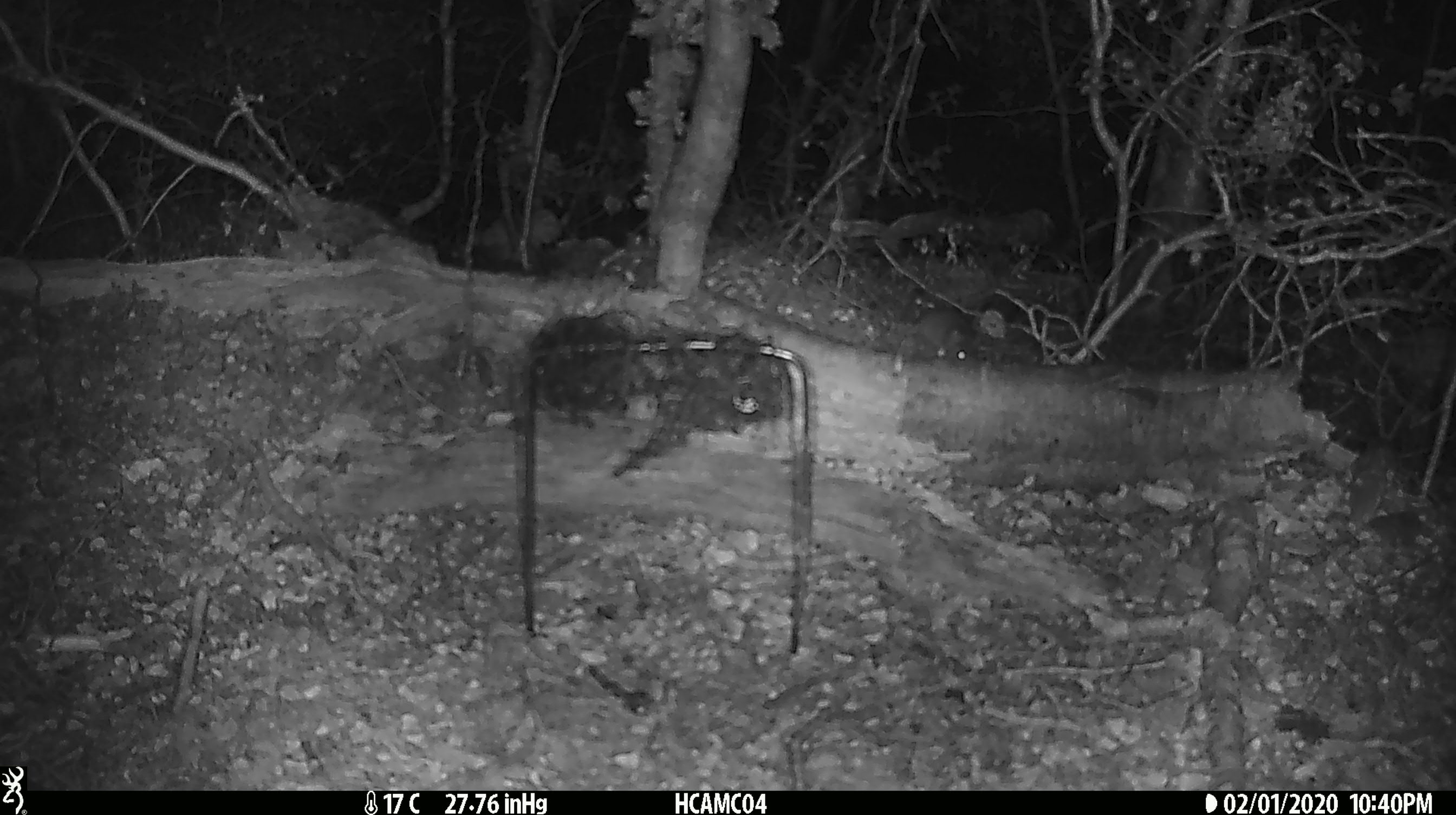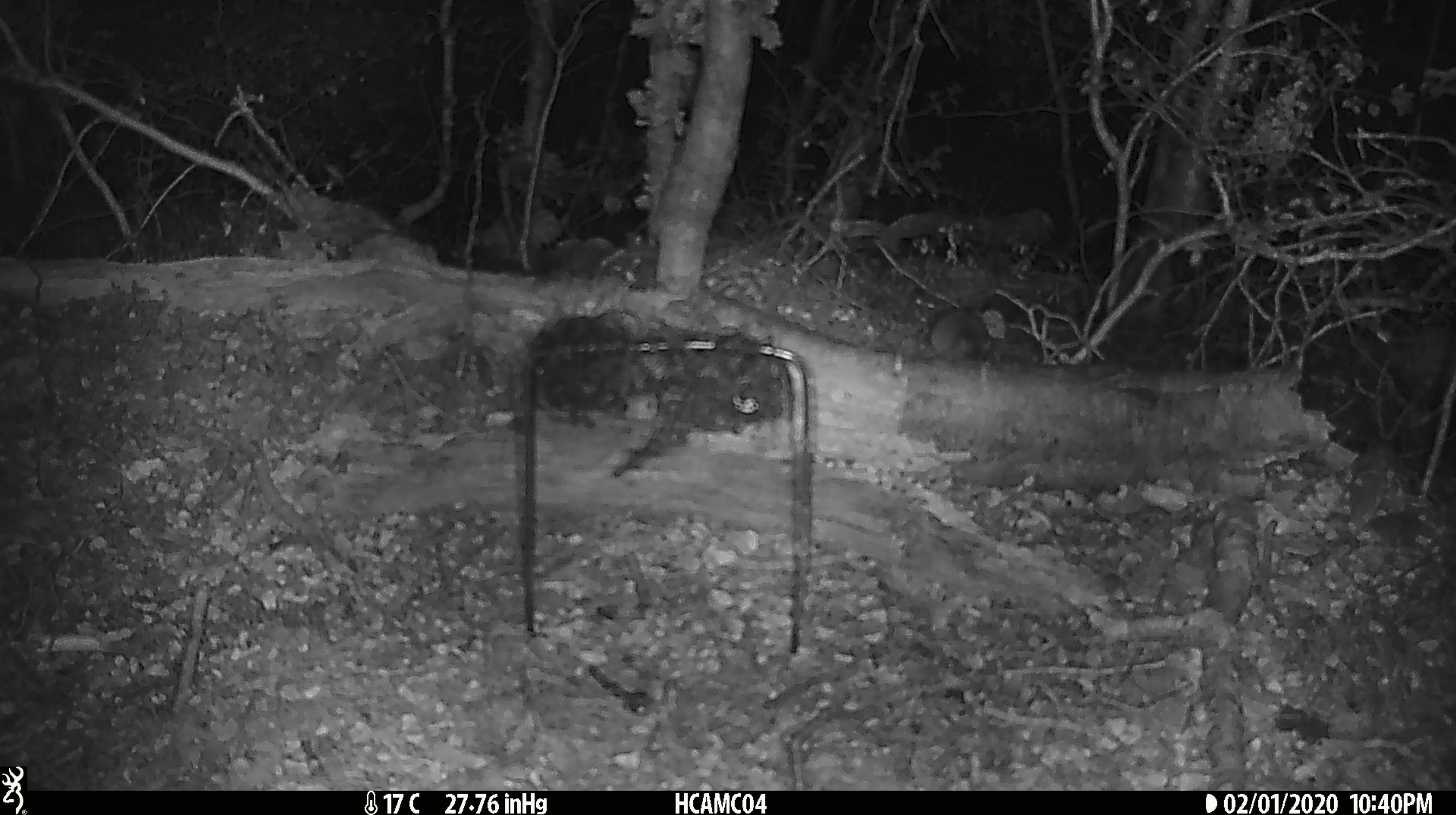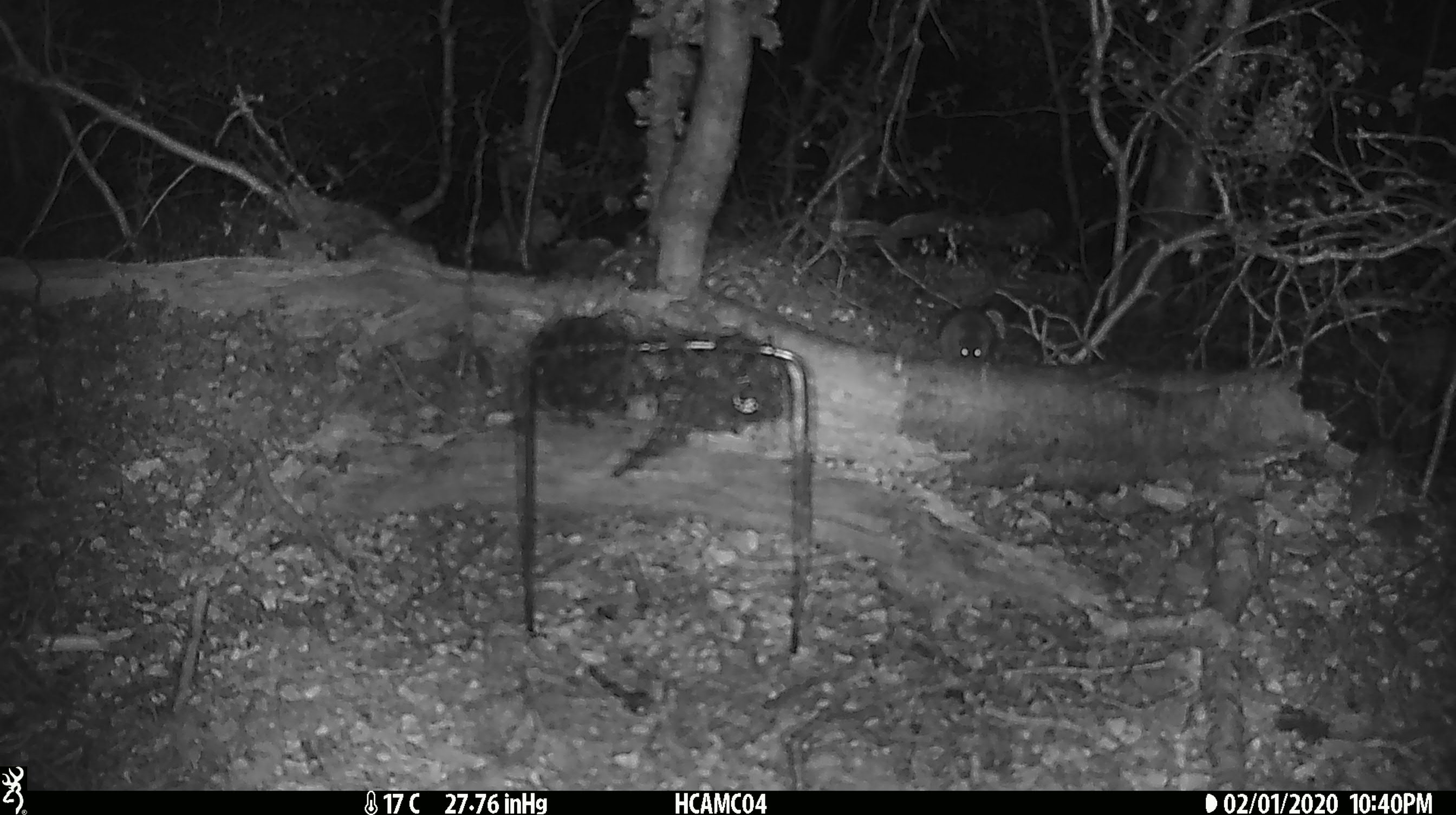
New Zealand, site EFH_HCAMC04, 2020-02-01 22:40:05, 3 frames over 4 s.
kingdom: Animalia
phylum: Chordata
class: Mammalia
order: Rodentia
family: Muridae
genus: Mus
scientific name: Mus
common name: mouse